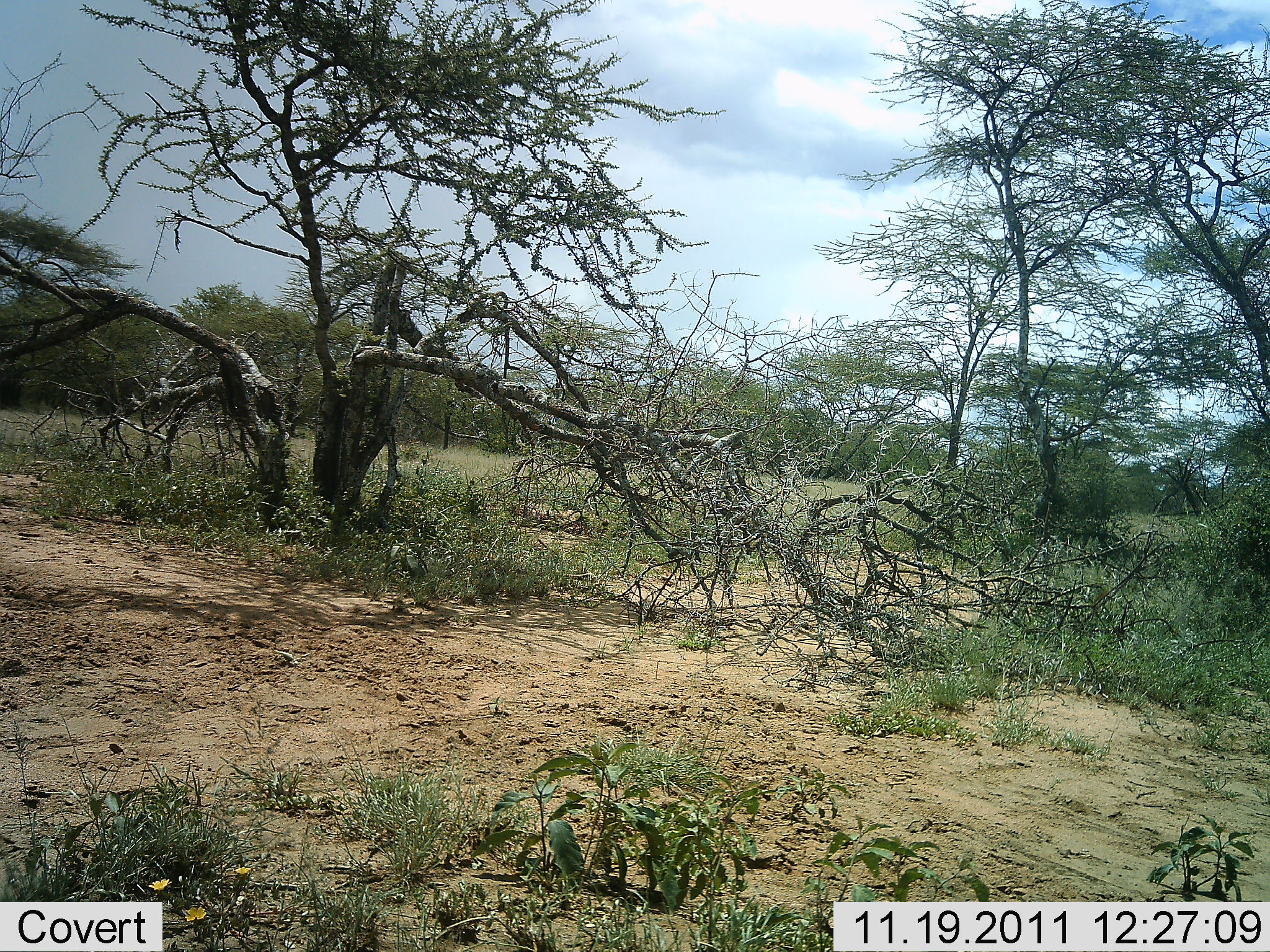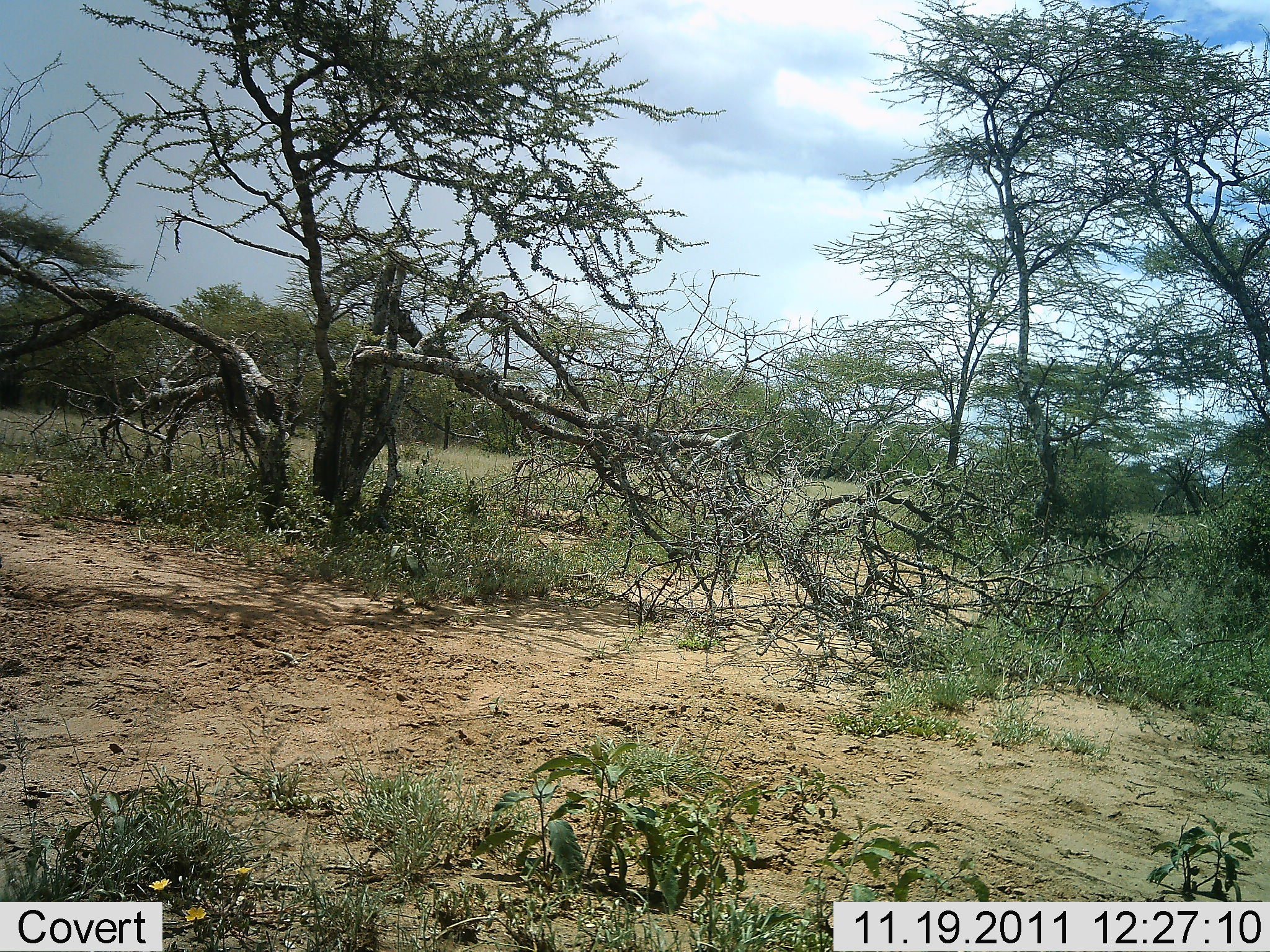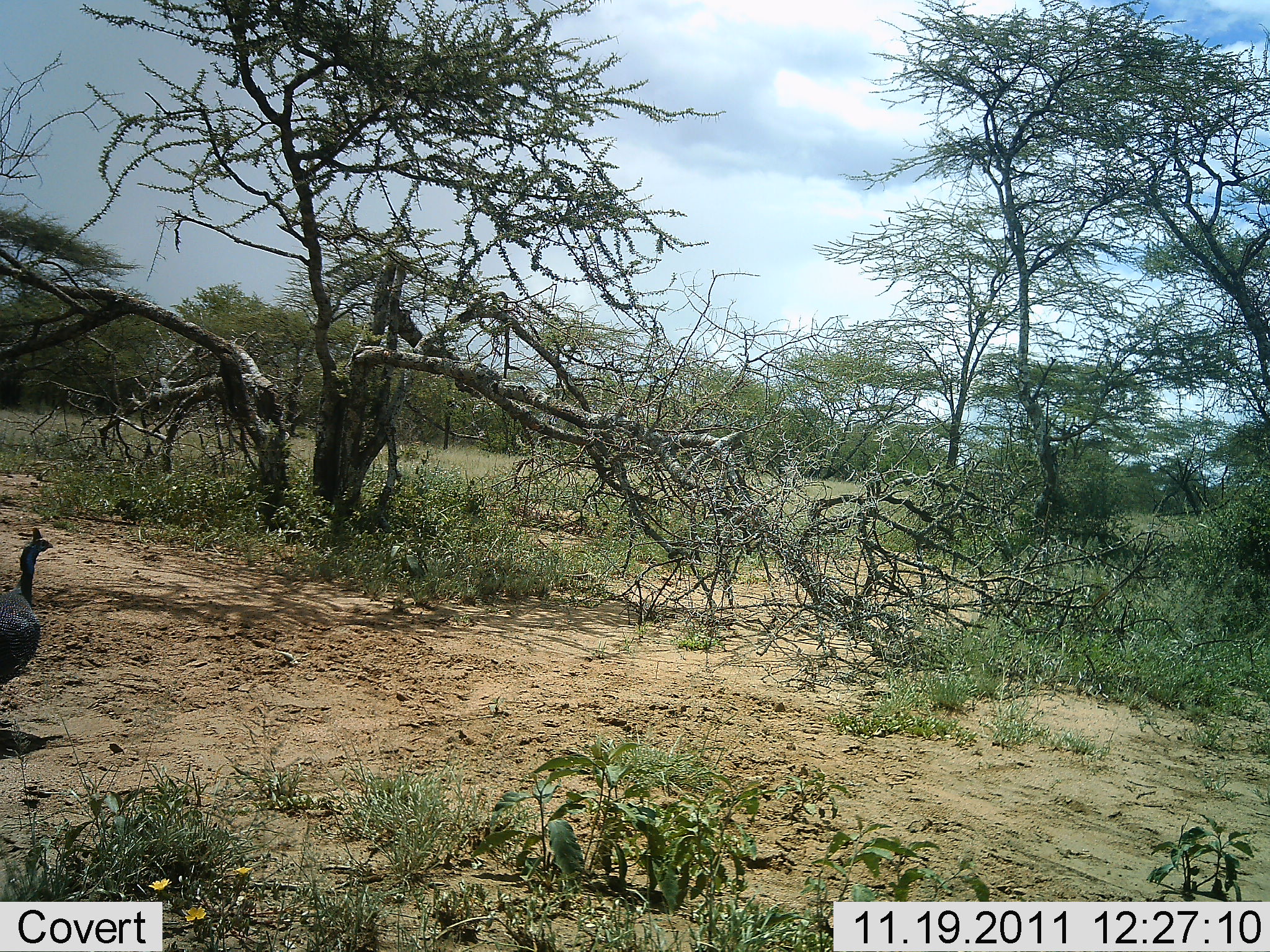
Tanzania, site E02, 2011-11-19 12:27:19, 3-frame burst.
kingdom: Animalia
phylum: Chordata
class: Aves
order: Galliformes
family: Numididae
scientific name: Numididae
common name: guinea fowl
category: guineafowl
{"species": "guineafowl (guinea fowl) (Numididae)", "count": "1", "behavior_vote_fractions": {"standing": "25%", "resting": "0%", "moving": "75%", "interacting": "0%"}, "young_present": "0%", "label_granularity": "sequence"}